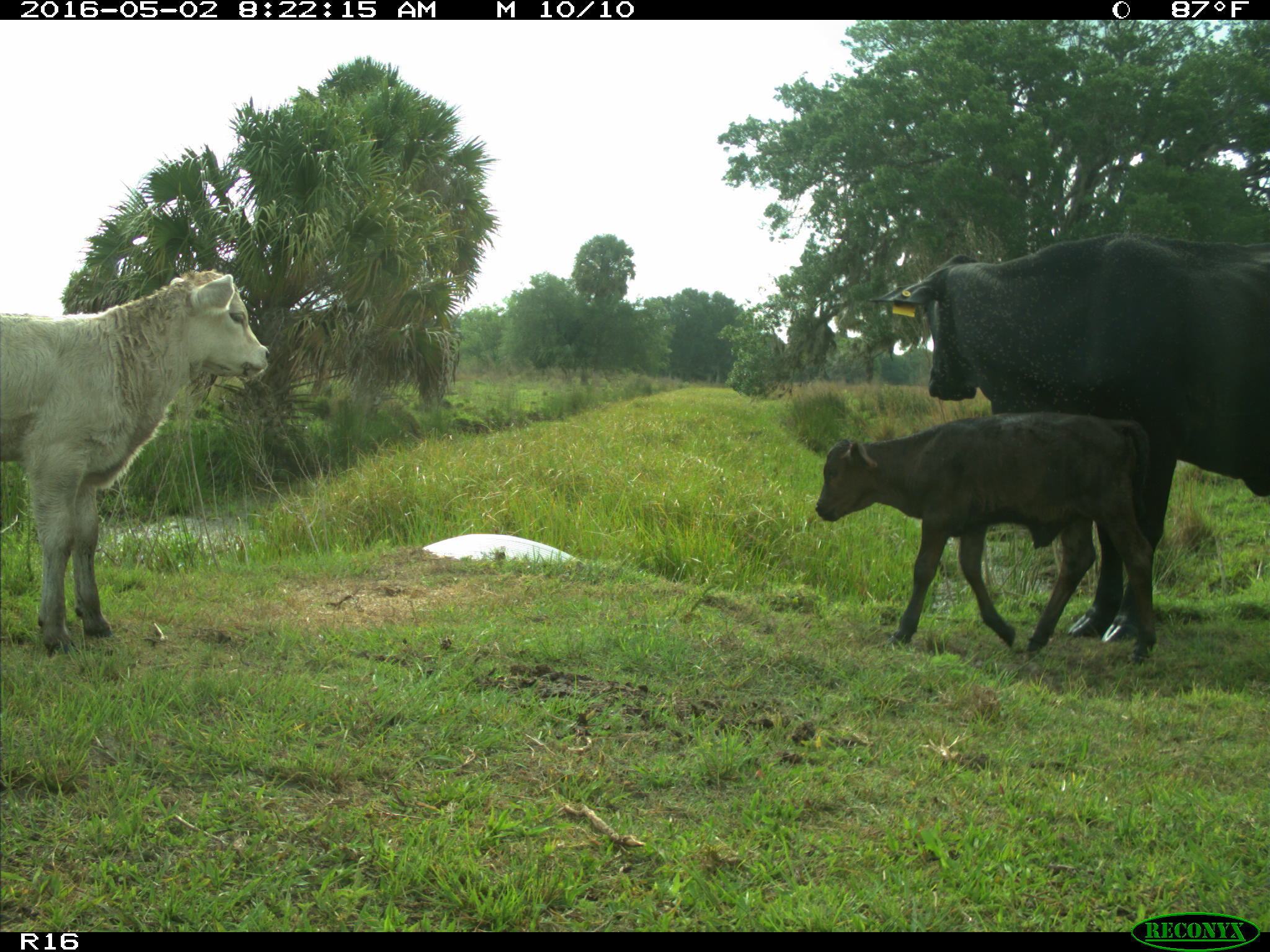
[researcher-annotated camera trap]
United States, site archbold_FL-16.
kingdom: Animalia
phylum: Chordata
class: Mammalia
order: Artiodactyla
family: Bovidae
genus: Bos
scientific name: Bos taurus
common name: domestic cow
Bos taurus (domestic cow).